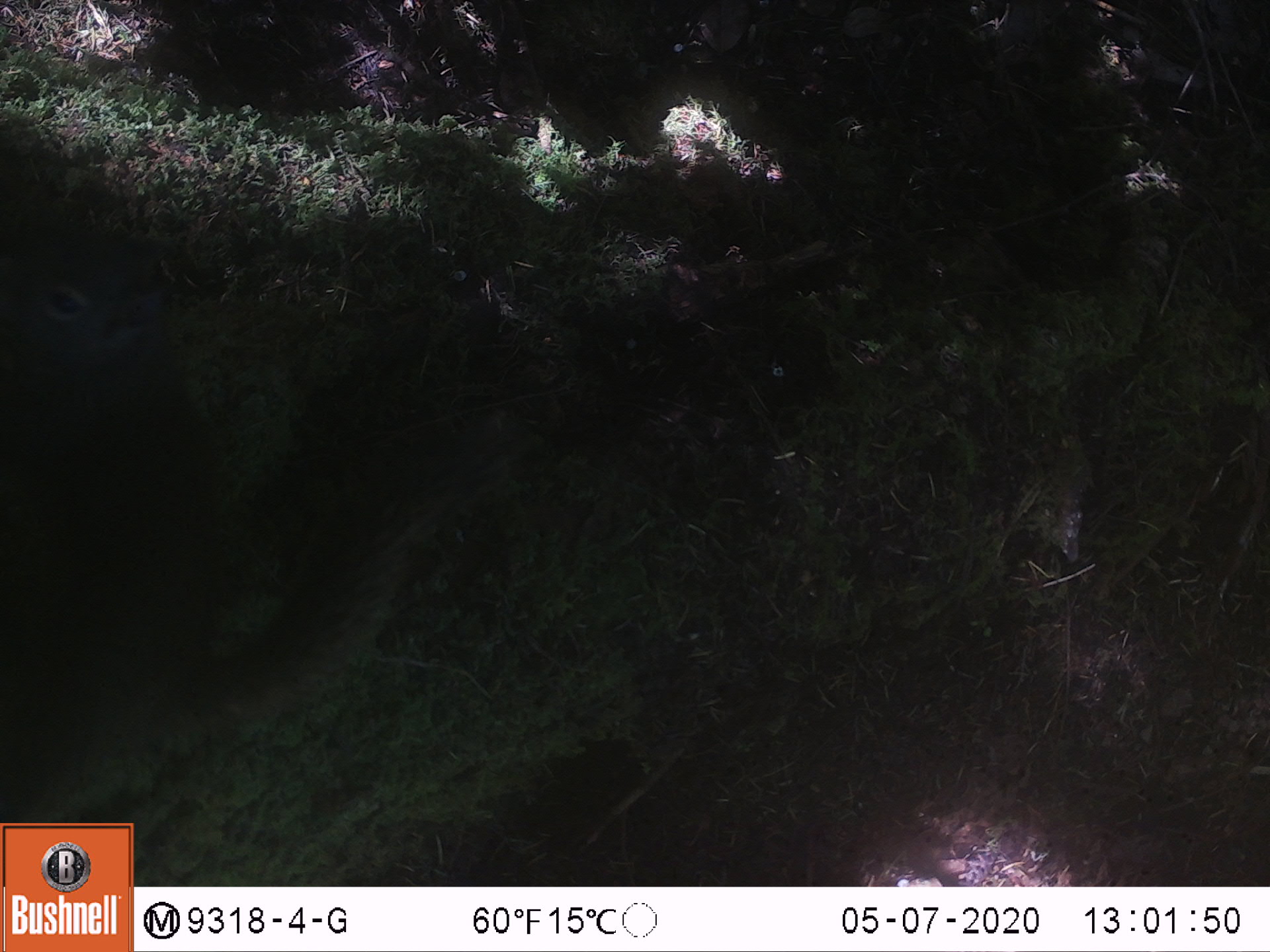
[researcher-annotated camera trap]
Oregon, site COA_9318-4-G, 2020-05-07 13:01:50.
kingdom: Animalia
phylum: Chordata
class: Mammalia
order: Rodentia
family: Sciuridae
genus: Tamiasciurus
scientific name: Tamiasciurus douglasii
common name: douglas squirrel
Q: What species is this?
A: Douglas squirrel (Tamiasciurus douglasii).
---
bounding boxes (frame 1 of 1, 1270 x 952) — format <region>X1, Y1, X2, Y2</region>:
douglas squirrel: <region>6, 522, 404, 821</region>